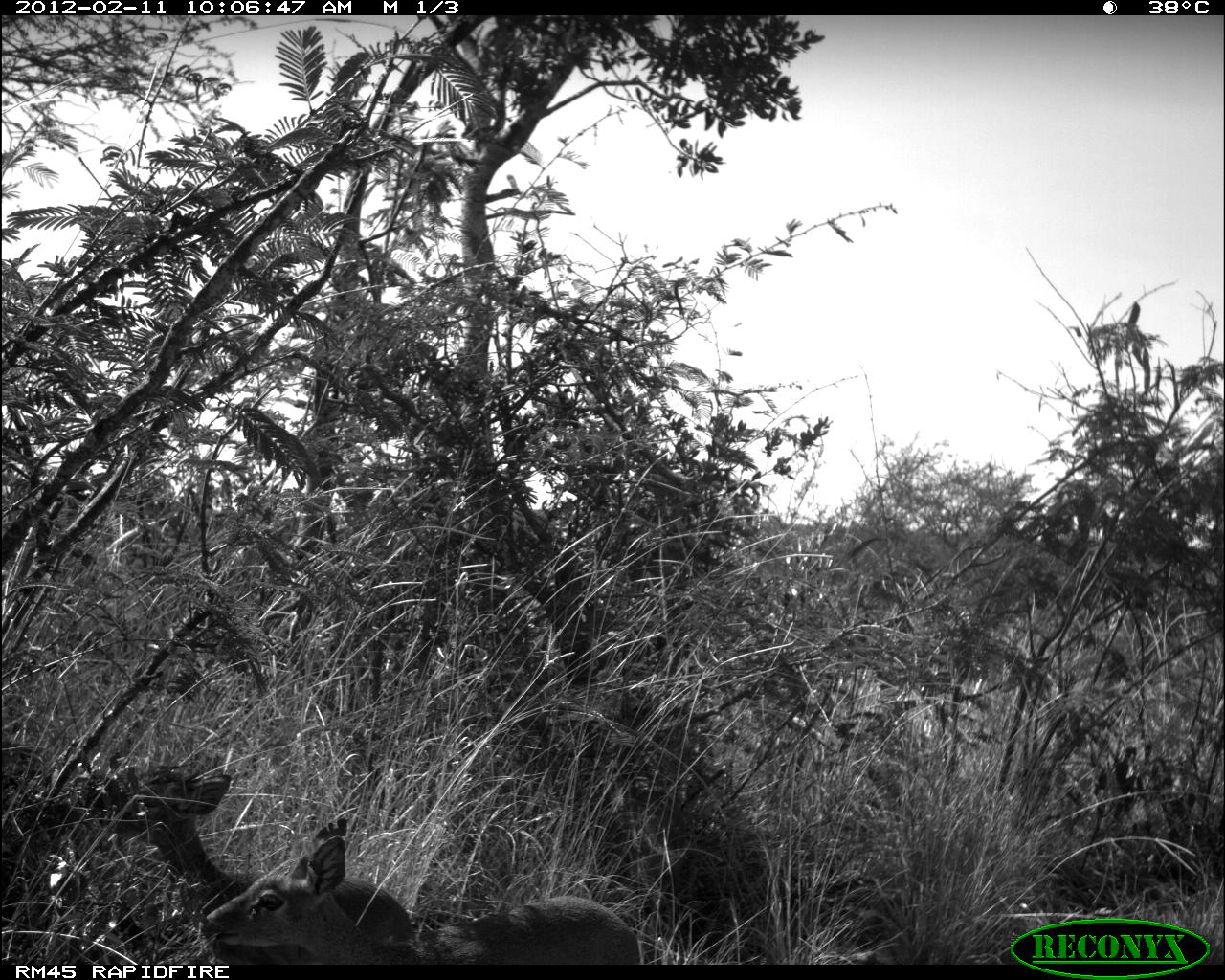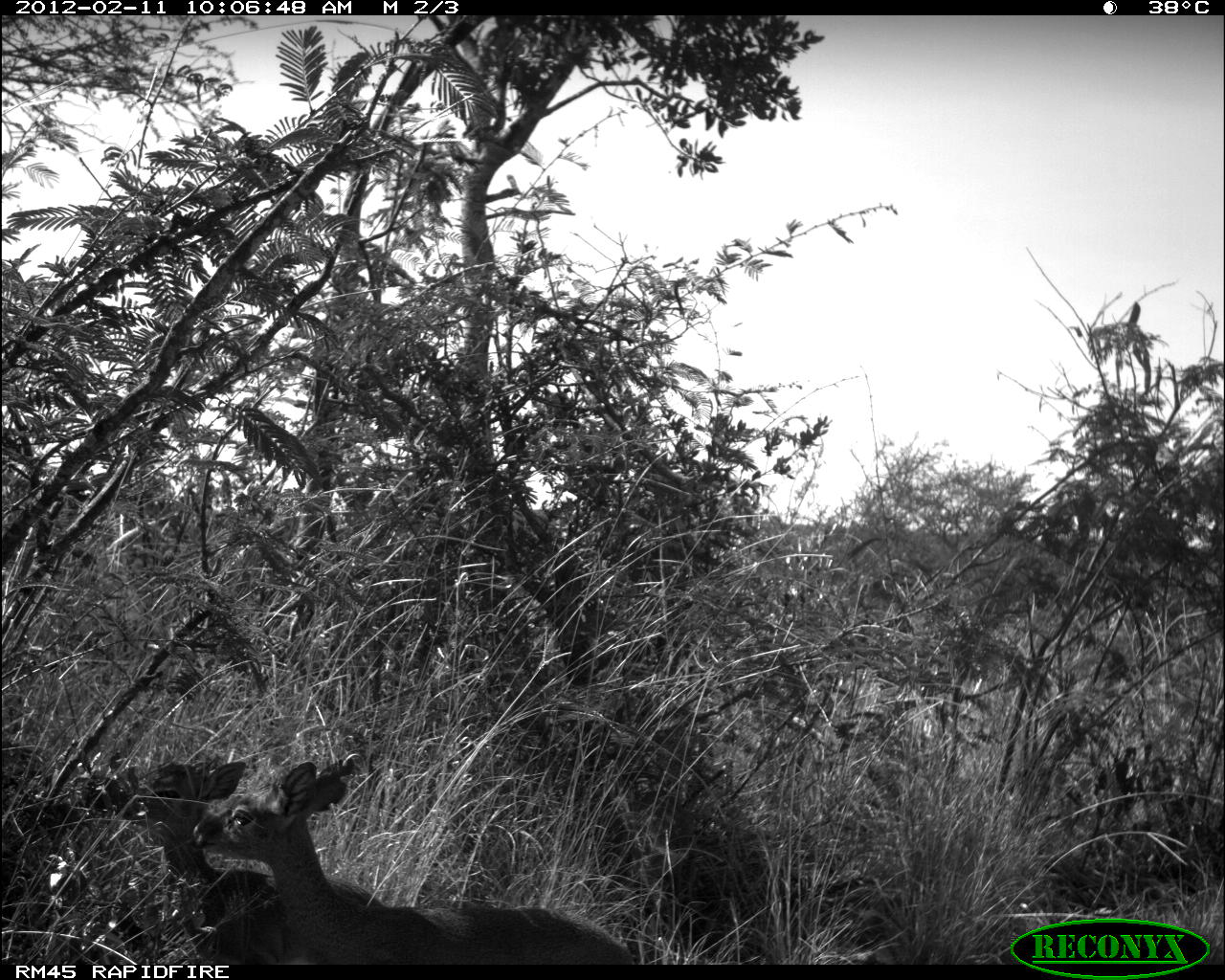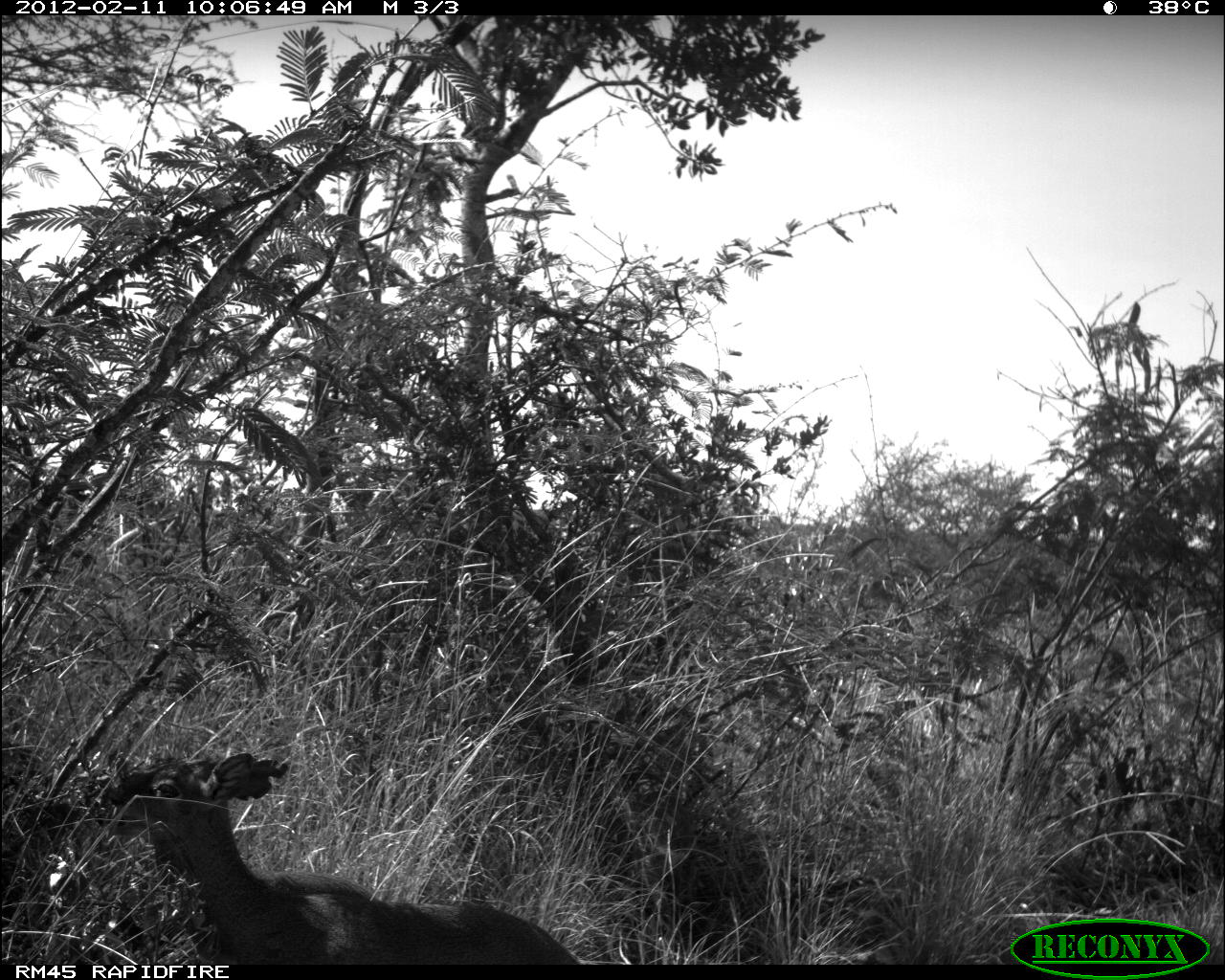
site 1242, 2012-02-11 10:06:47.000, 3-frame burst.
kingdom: Animalia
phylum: Chordata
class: Mammalia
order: Artiodactyla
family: Bovidae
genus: Madoqua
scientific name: Madoqua guentheri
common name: günther's dik-dik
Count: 2.